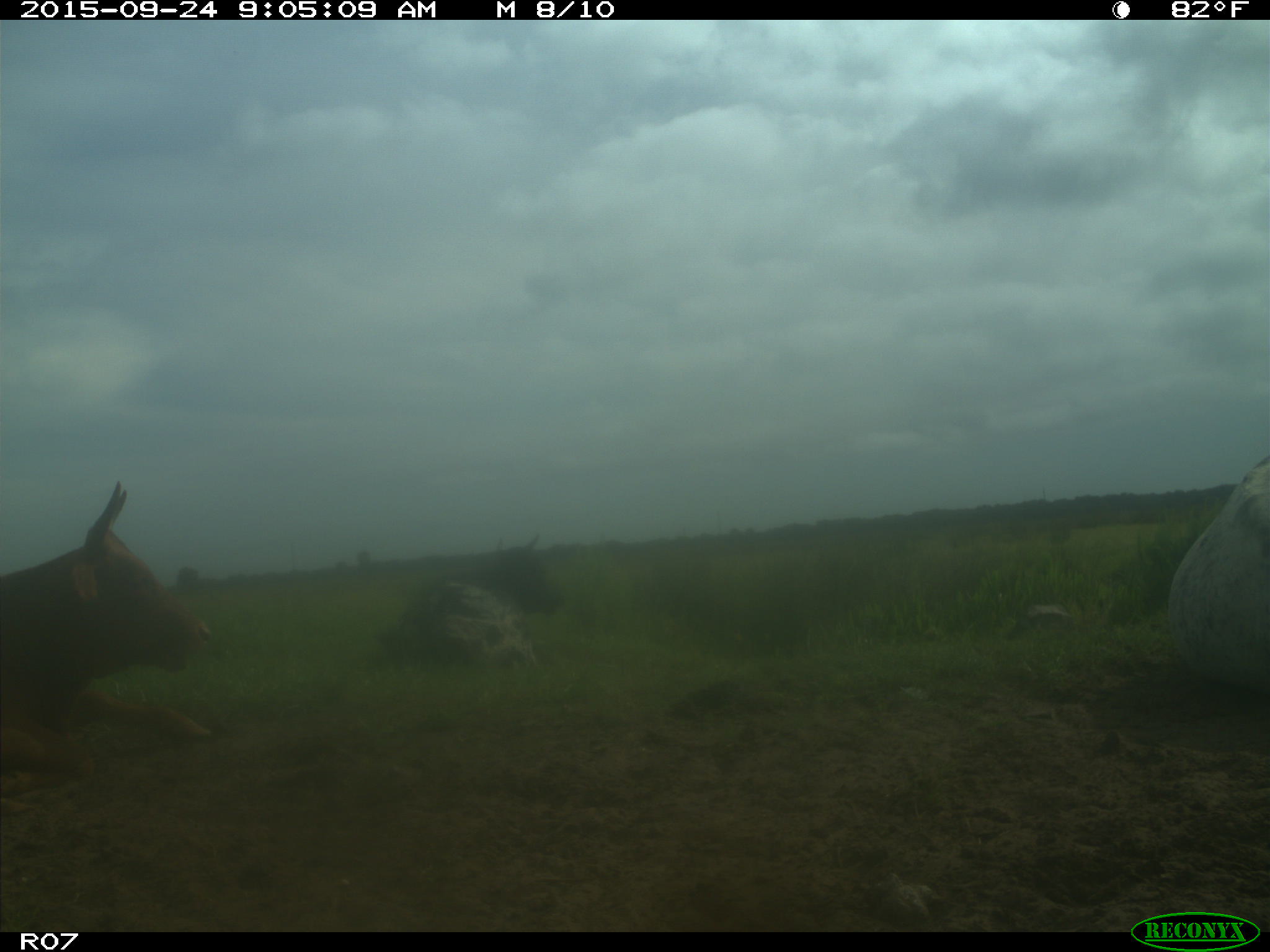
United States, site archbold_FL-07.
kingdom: Animalia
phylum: Chordata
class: Mammalia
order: Artiodactyla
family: Bovidae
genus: Bos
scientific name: Bos taurus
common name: domestic cow